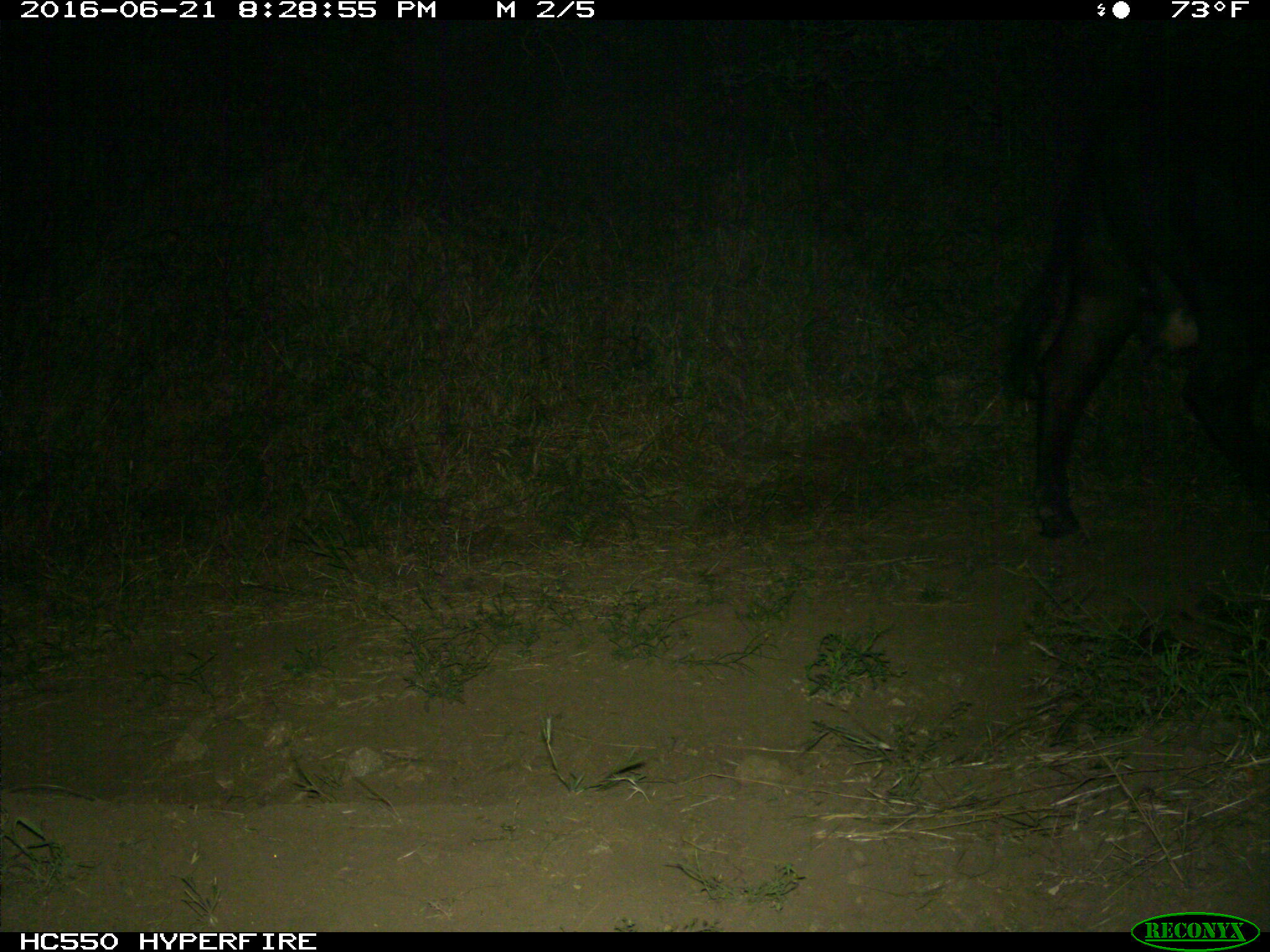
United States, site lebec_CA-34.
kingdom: Animalia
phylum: Chordata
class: Mammalia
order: Artiodactyla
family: Bovidae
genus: Bos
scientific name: Bos taurus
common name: domestic cow